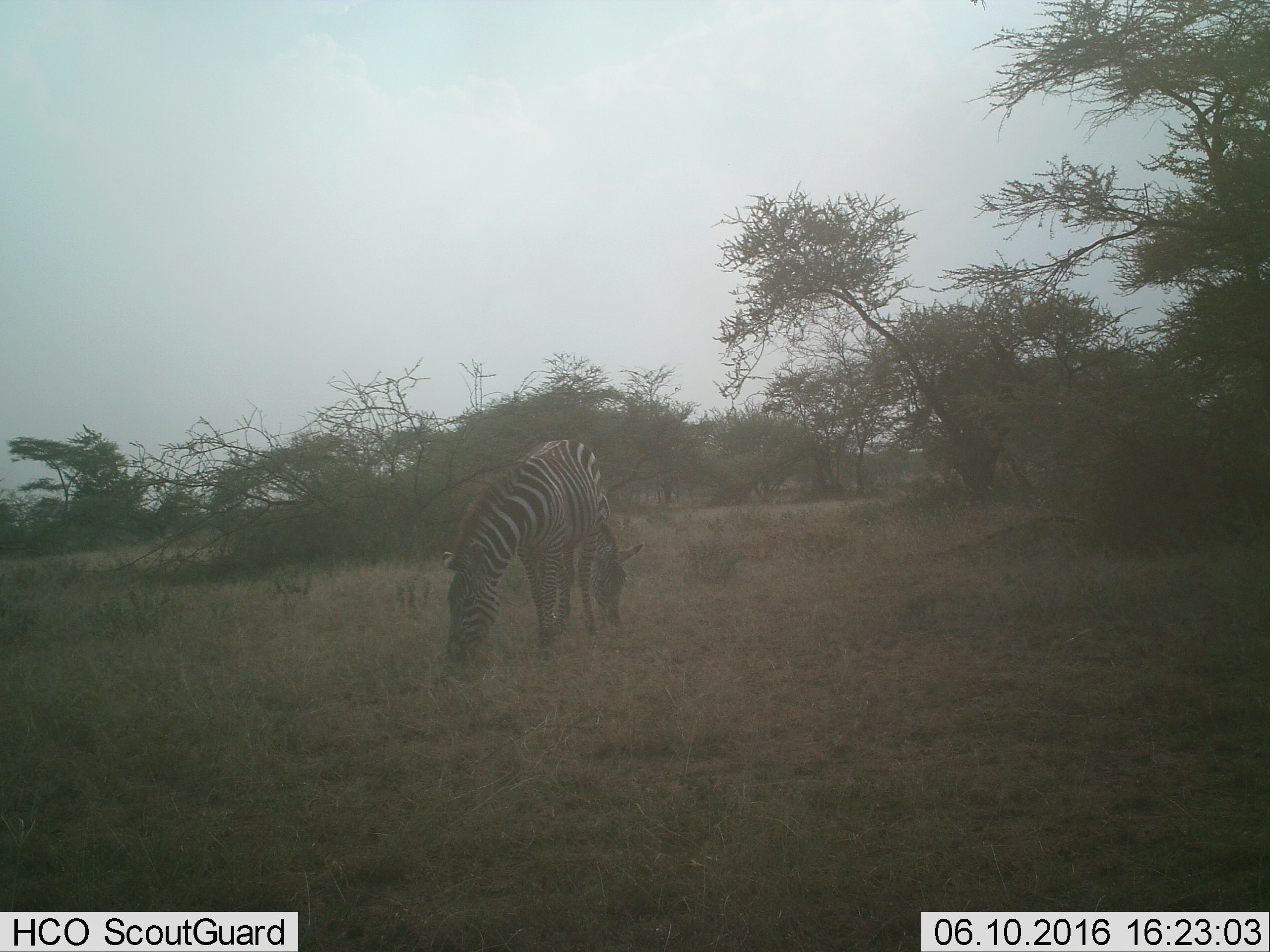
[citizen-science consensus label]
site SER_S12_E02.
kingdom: Animalia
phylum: Chordata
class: Mammalia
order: Perissodactyla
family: Equidae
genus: Equus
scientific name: Equus quagga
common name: plains zebra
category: zebraplains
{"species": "zebraplains (plains zebra) (Equus quagga)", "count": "2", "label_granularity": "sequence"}